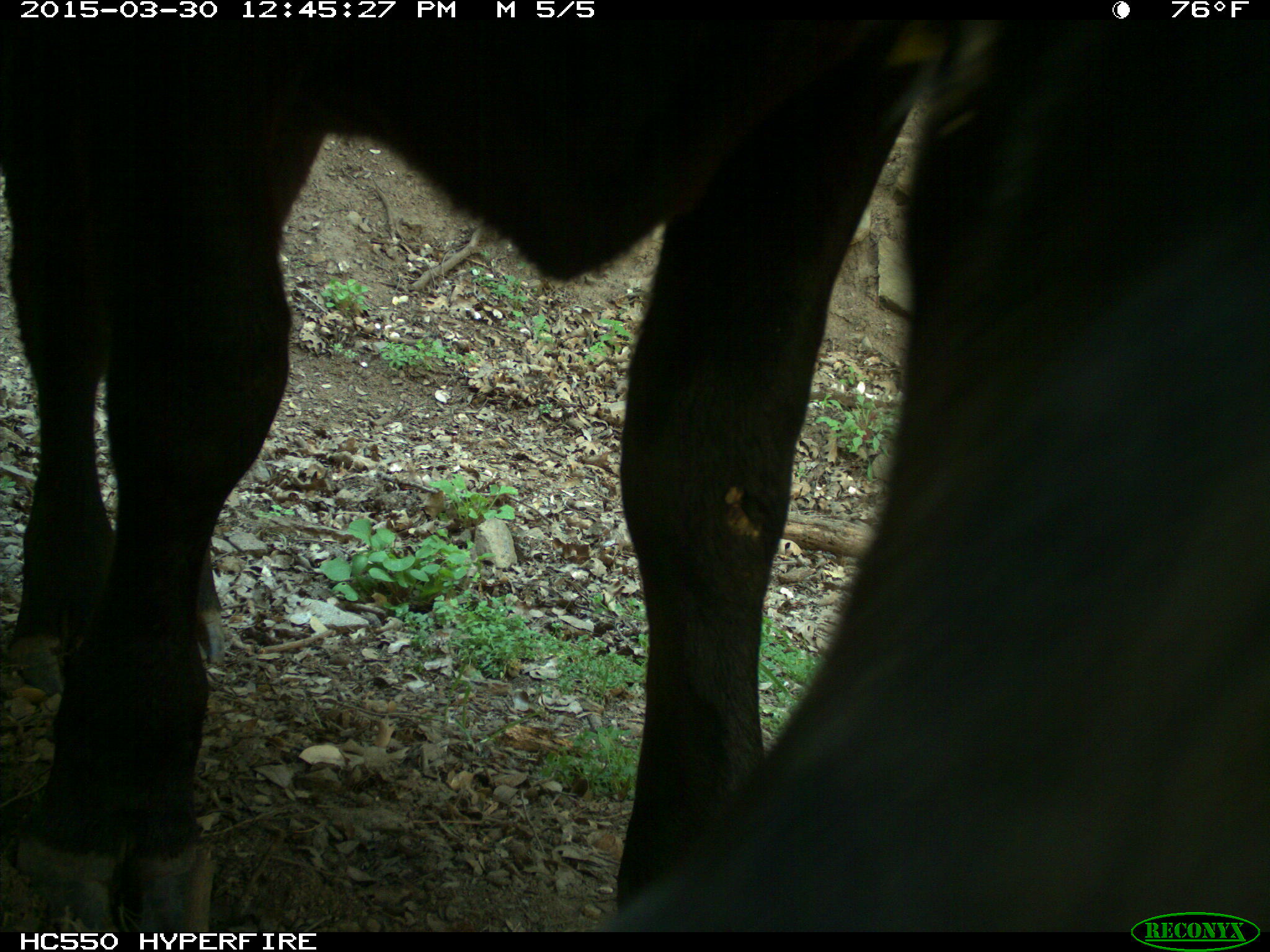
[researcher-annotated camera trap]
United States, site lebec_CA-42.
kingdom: Animalia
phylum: Chordata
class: Mammalia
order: Artiodactyla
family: Bovidae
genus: Bos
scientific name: Bos taurus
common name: domestic cow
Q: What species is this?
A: Bos taurus (domestic cow).